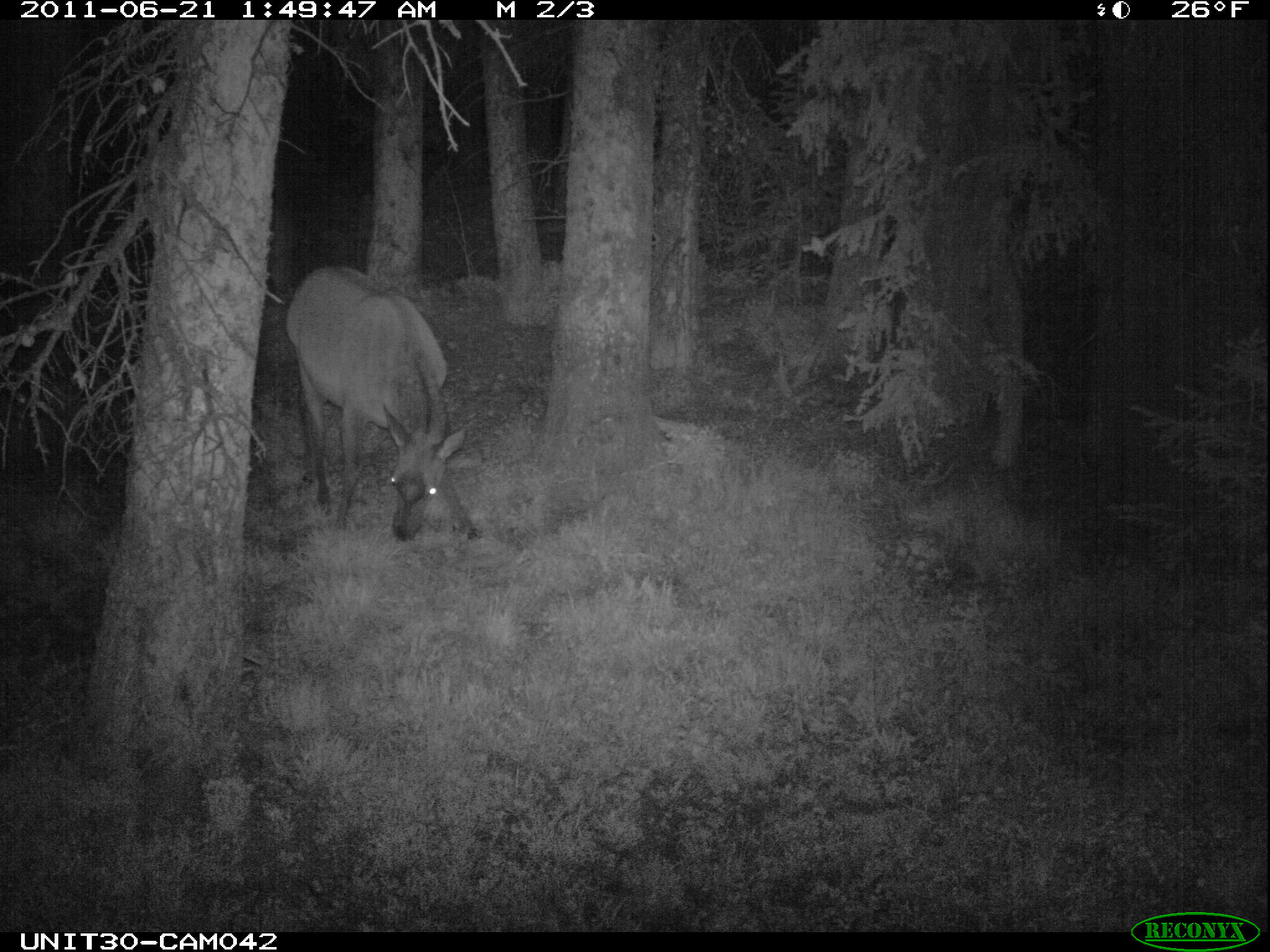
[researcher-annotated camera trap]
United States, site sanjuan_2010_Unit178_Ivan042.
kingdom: Animalia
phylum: Chordata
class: Mammalia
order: Artiodactyla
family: Cervidae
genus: Cervus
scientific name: Cervus elaphus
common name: red deer